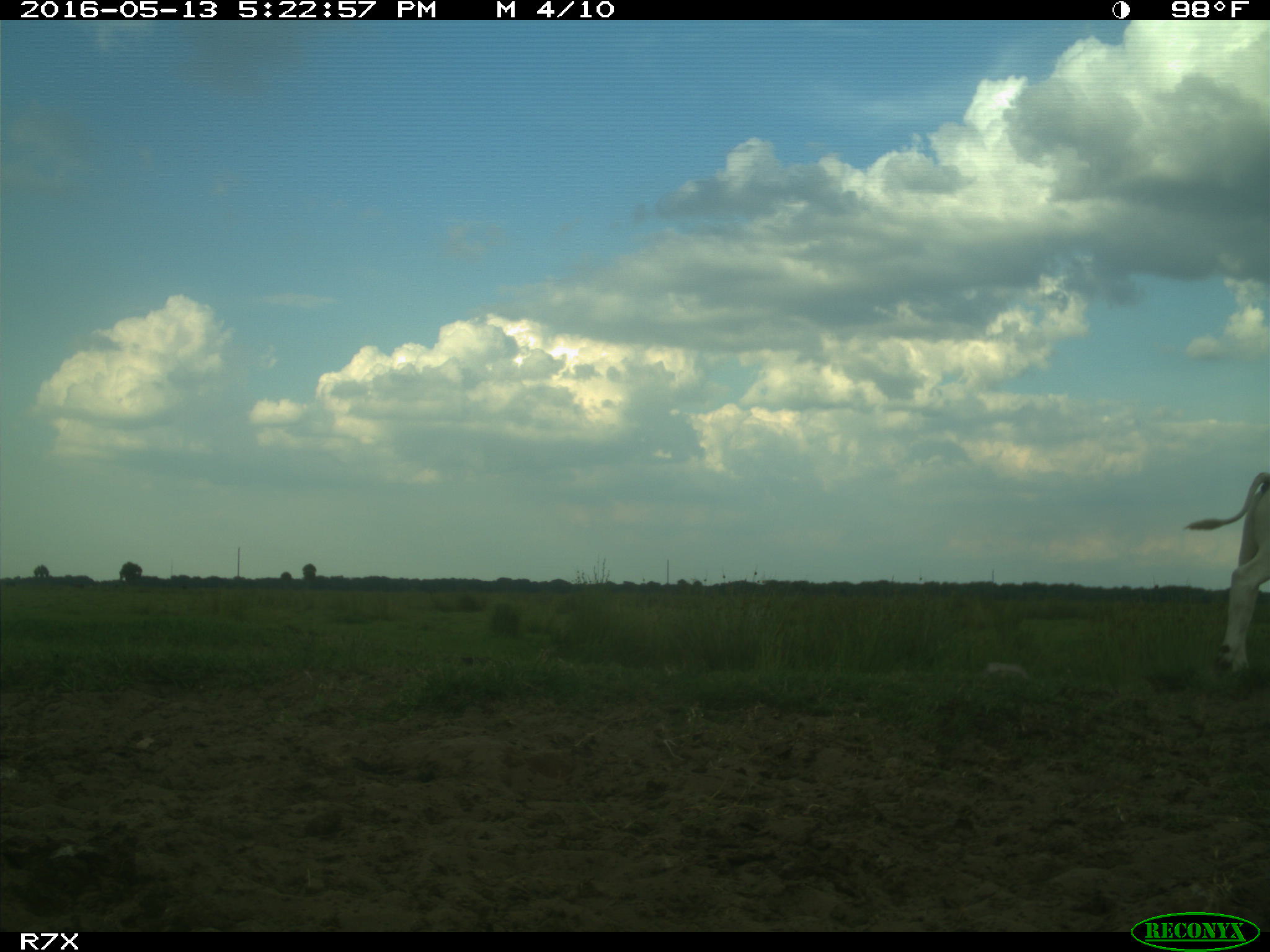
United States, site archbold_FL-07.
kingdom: Animalia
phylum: Chordata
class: Mammalia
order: Artiodactyla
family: Bovidae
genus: Bos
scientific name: Bos taurus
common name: domestic cow